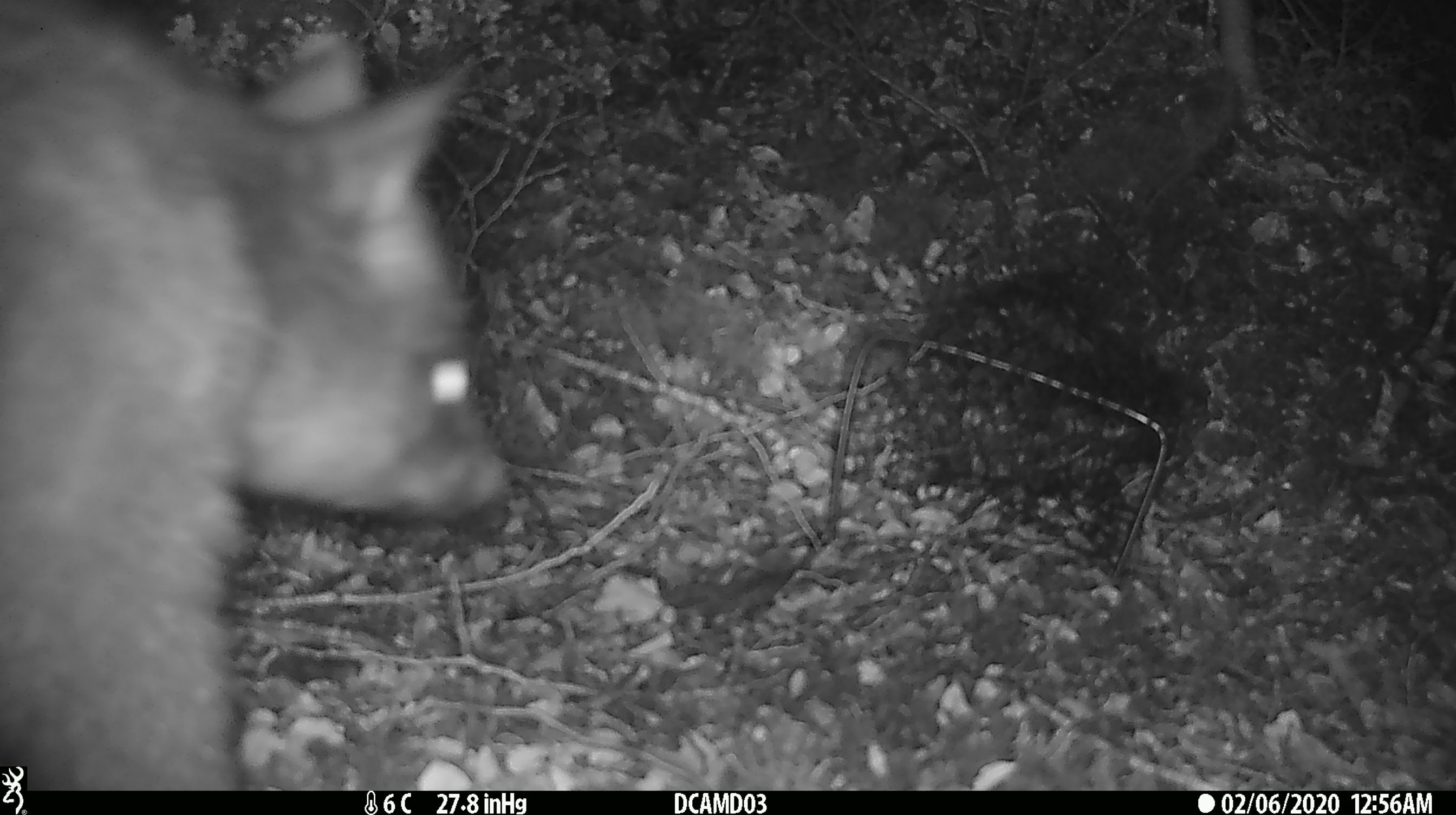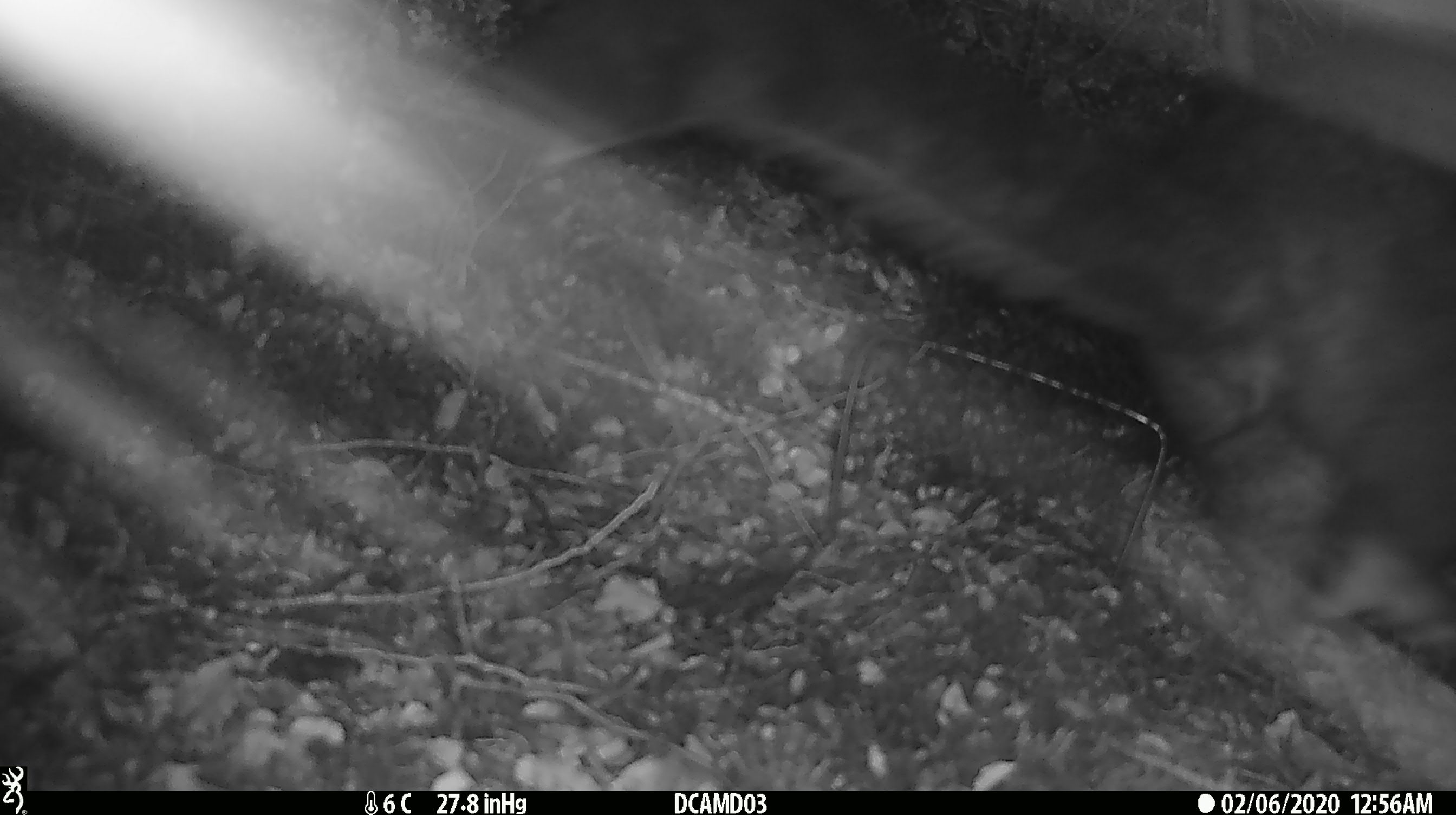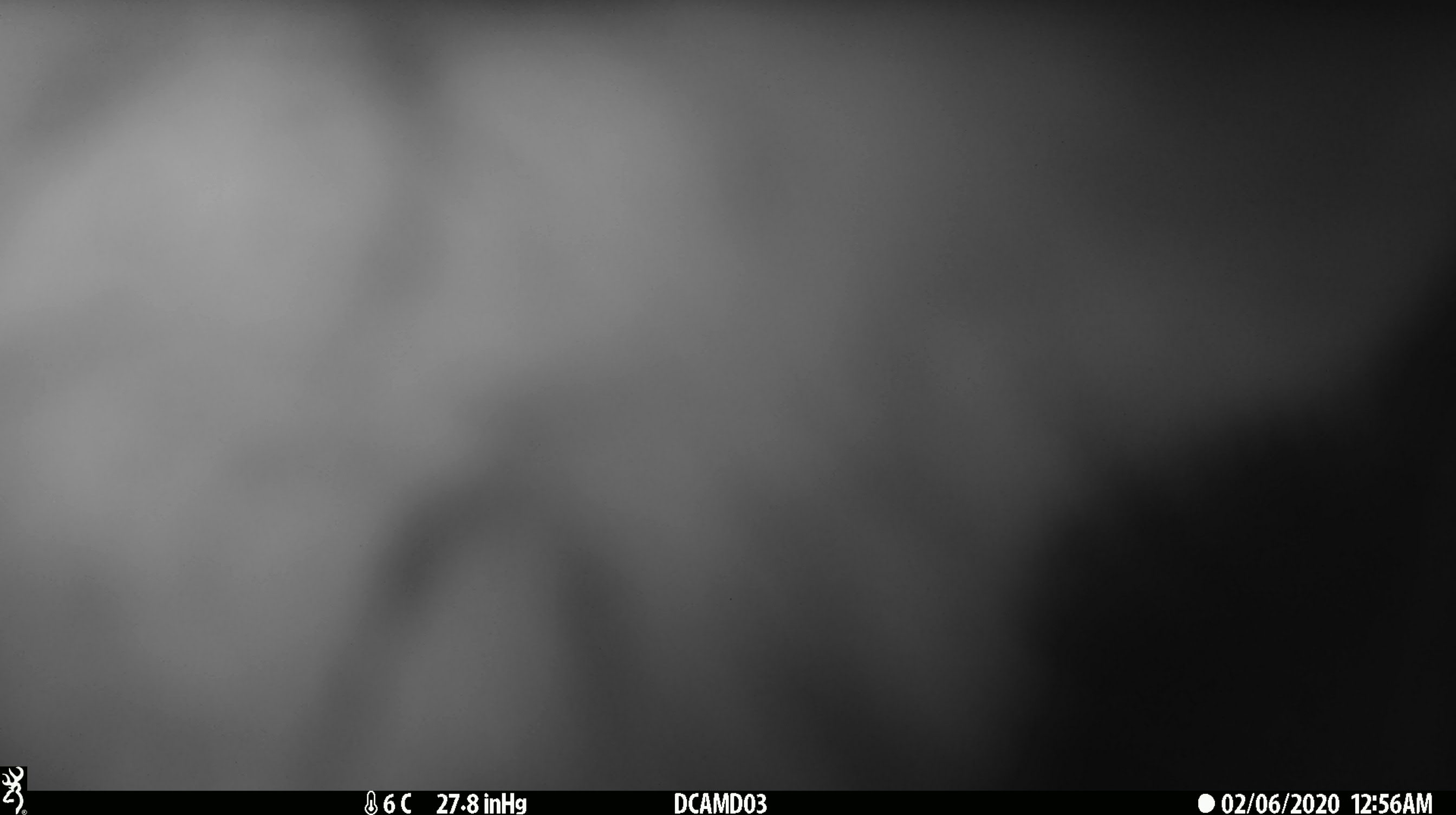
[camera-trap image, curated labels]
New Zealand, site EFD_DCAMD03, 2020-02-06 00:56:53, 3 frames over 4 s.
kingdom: Animalia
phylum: Chordata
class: Mammalia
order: Diprotodontia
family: Phalangeridae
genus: Trichosurus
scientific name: Trichosurus vulpecula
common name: common brushtail possum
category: possum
Possum (common brushtail possum) (Trichosurus vulpecula).